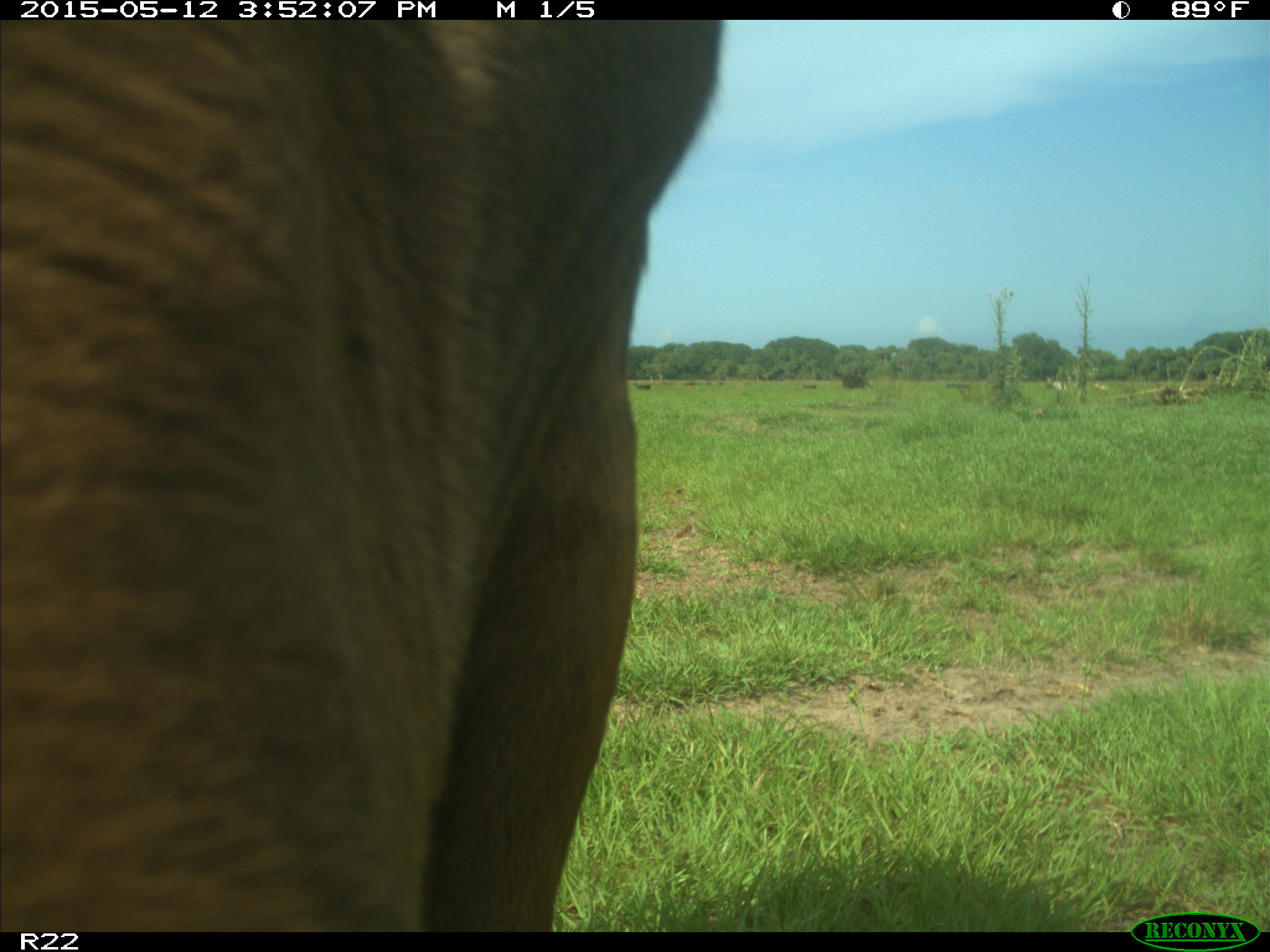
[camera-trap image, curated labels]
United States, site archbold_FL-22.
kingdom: Animalia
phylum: Chordata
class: Mammalia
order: Artiodactyla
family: Bovidae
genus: Bos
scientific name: Bos taurus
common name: domestic cow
Bos taurus (domestic cow).